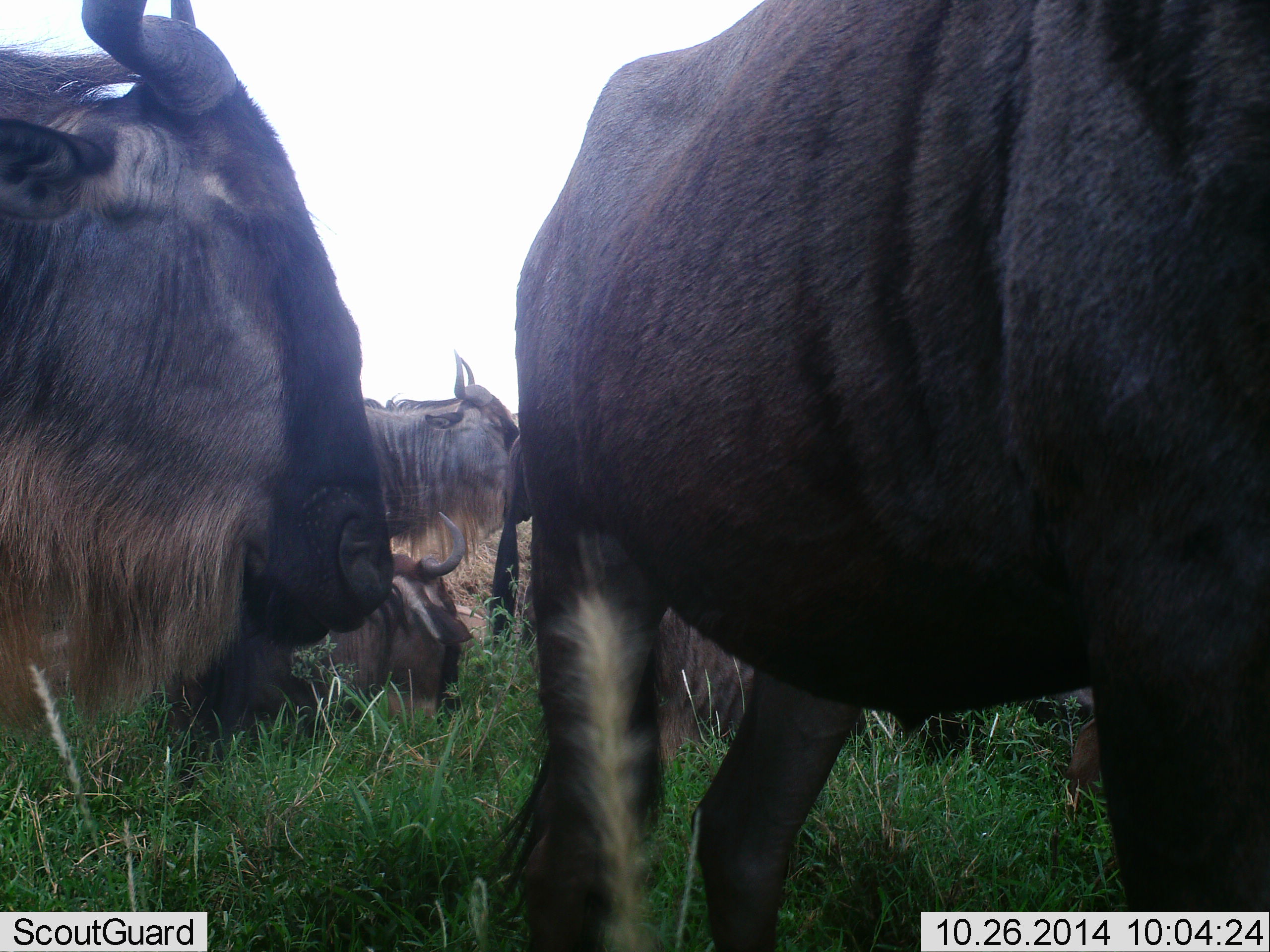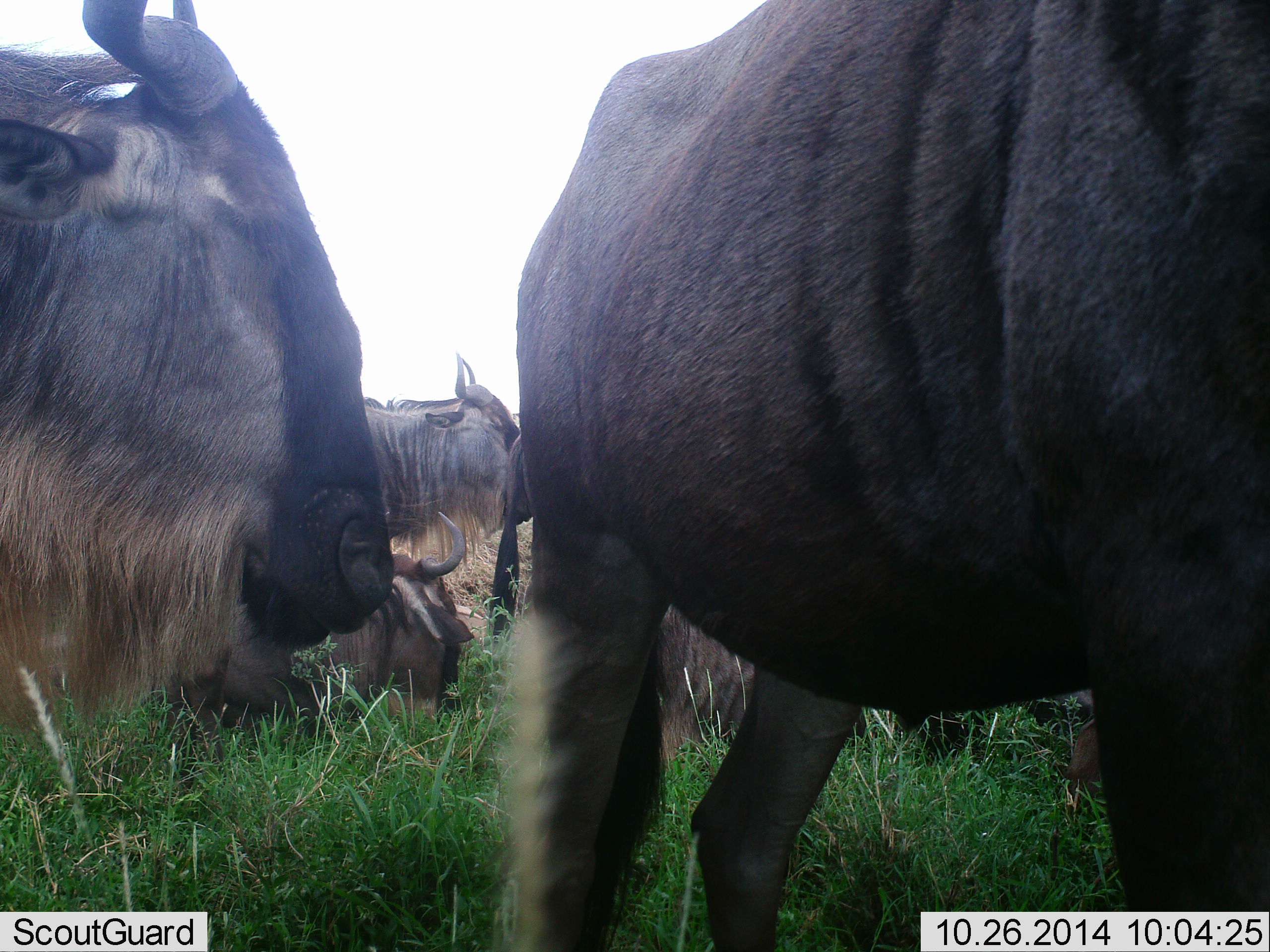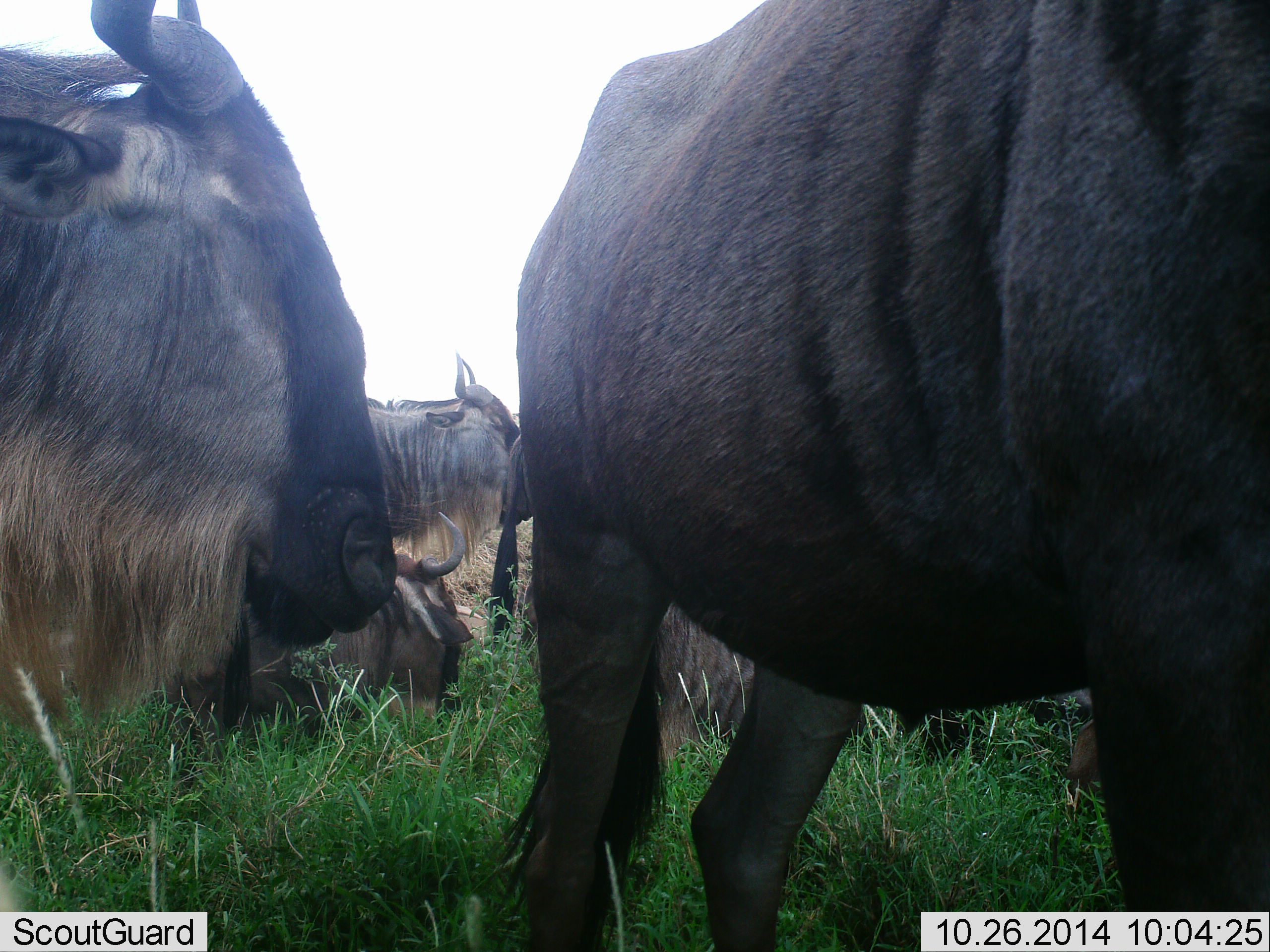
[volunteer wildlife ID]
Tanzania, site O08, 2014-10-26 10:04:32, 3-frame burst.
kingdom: Animalia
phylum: Chordata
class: Mammalia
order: Artiodactyla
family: Bovidae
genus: Connochaetes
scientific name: Connochaetes taurinus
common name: blue wildebeest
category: wildebeest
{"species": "wildebeest (blue wildebeest) (Connochaetes taurinus)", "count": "5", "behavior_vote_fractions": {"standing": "60%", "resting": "90%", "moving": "20%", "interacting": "10%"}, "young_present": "0%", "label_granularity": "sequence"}